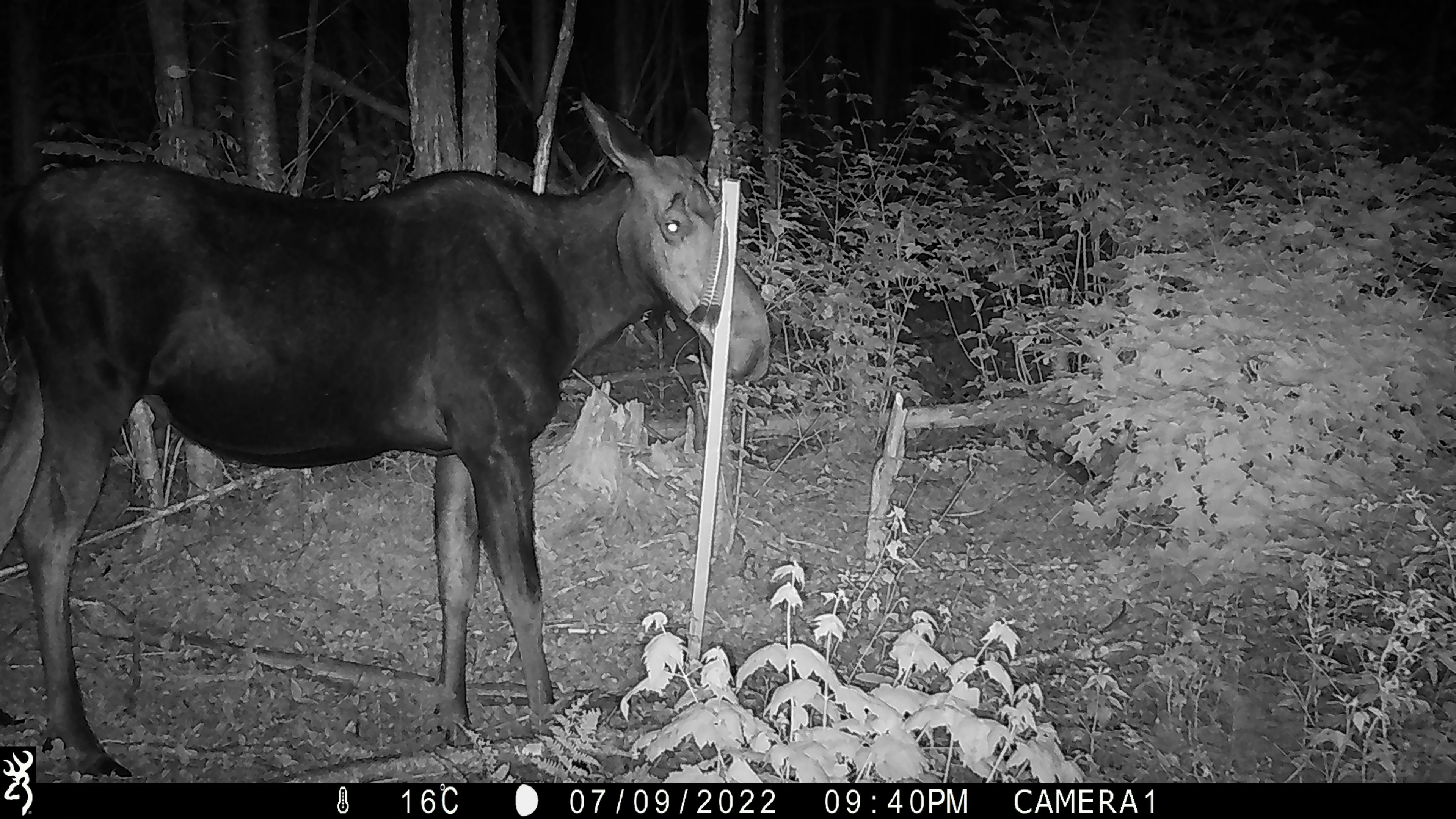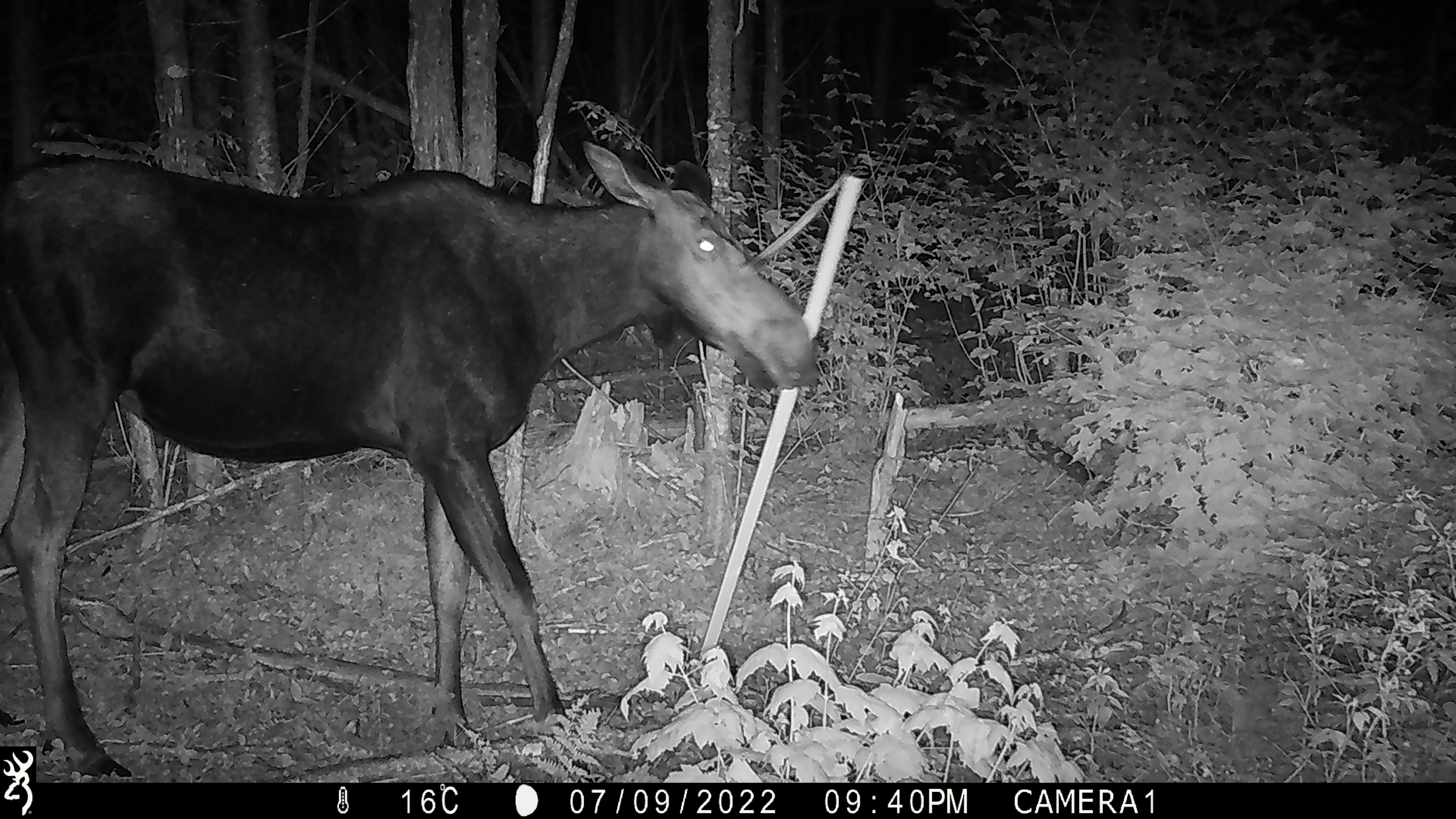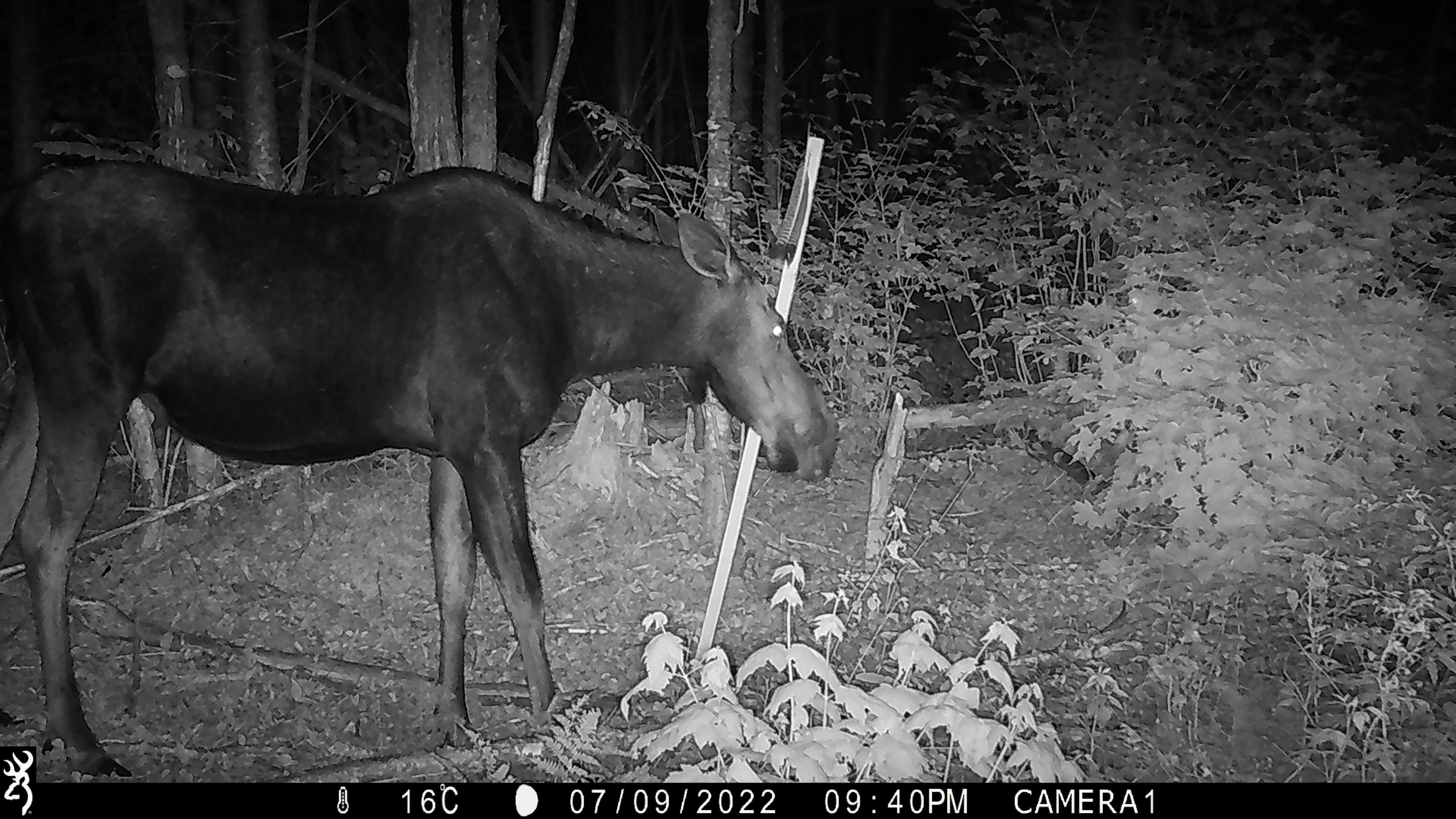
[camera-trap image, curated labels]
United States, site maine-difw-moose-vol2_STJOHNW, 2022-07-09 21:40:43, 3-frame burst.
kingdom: Animalia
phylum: Chordata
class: Mammalia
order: Artiodactyla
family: Cervidae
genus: Alces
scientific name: Alces alces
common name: moose